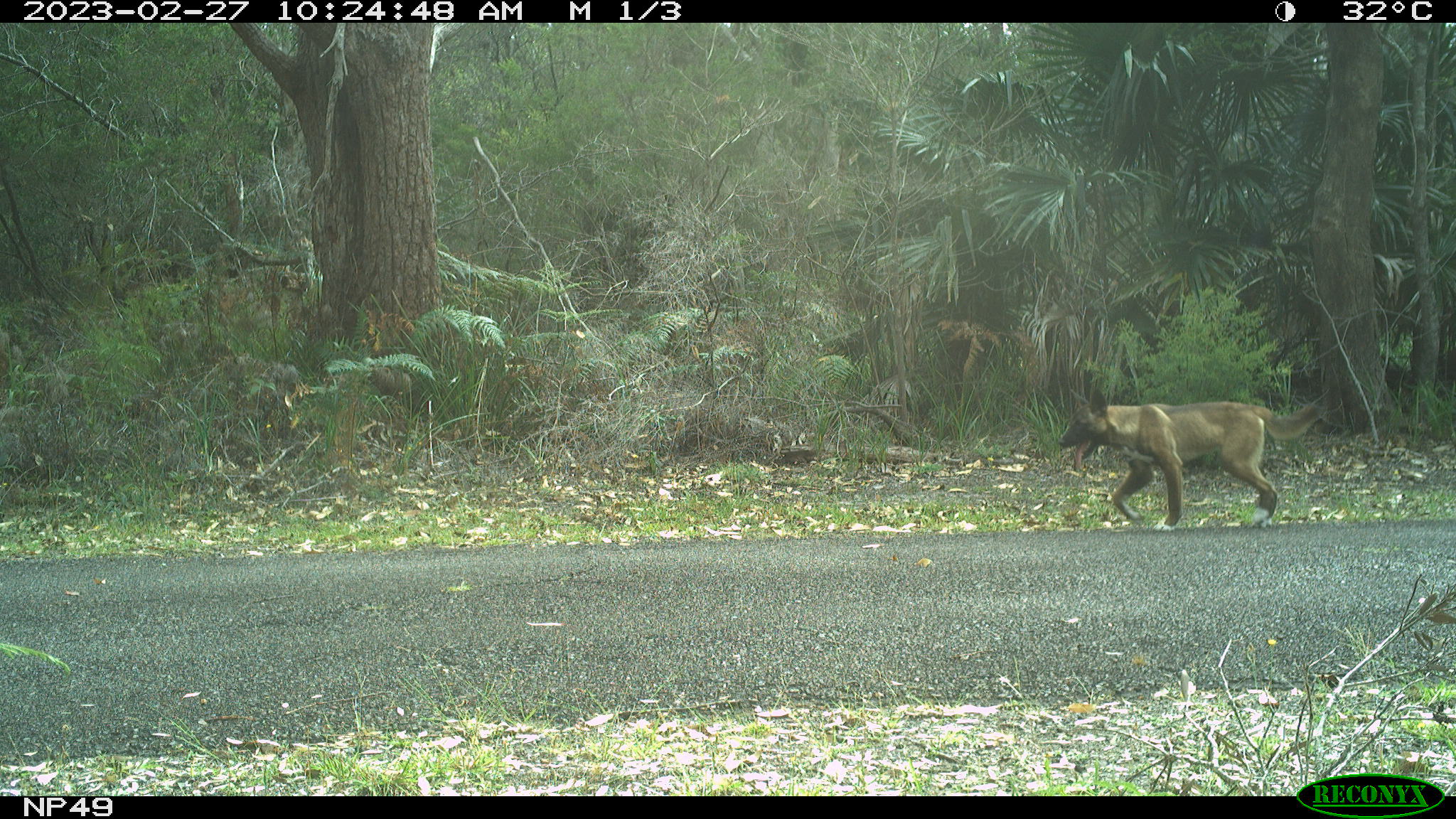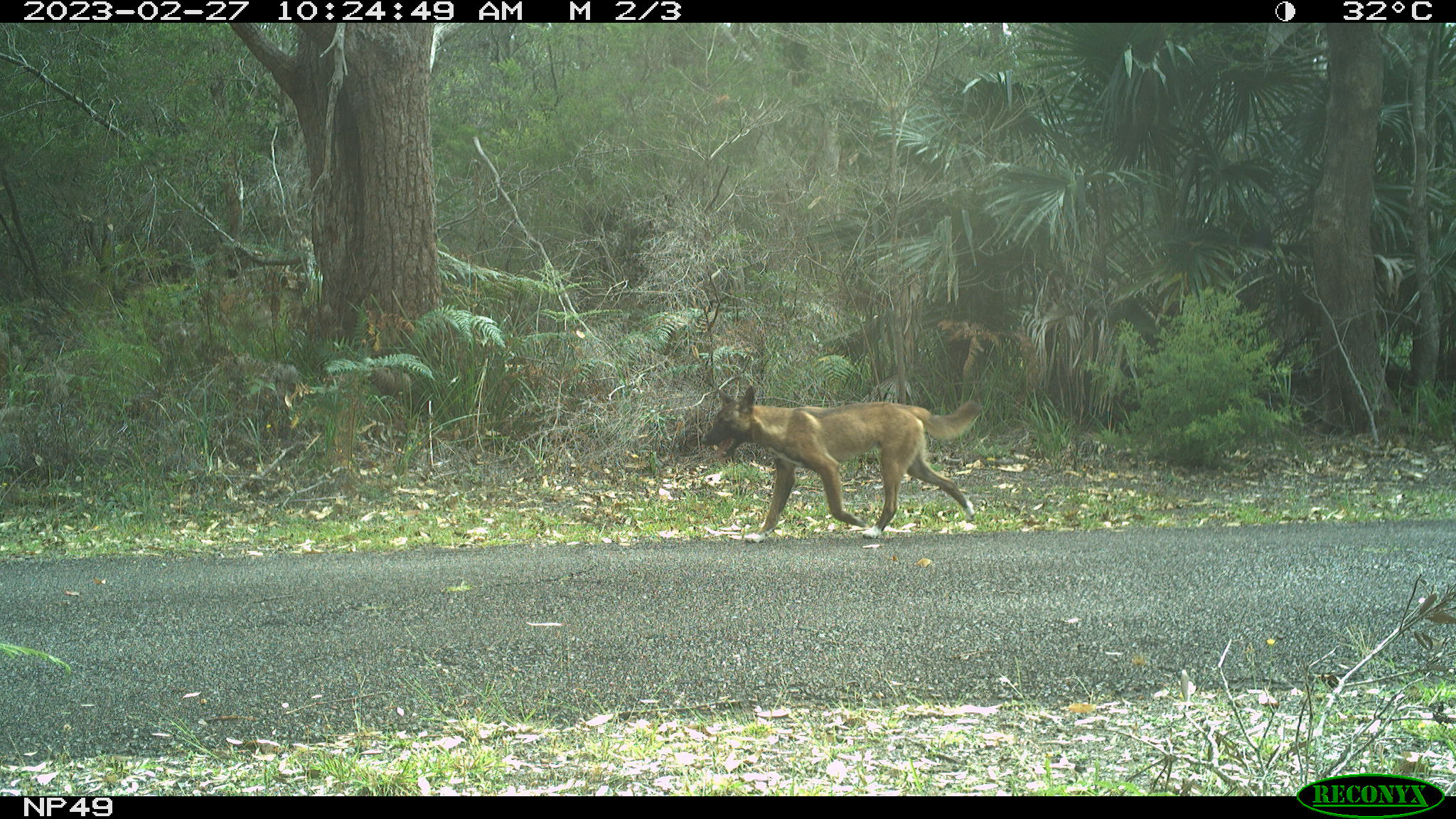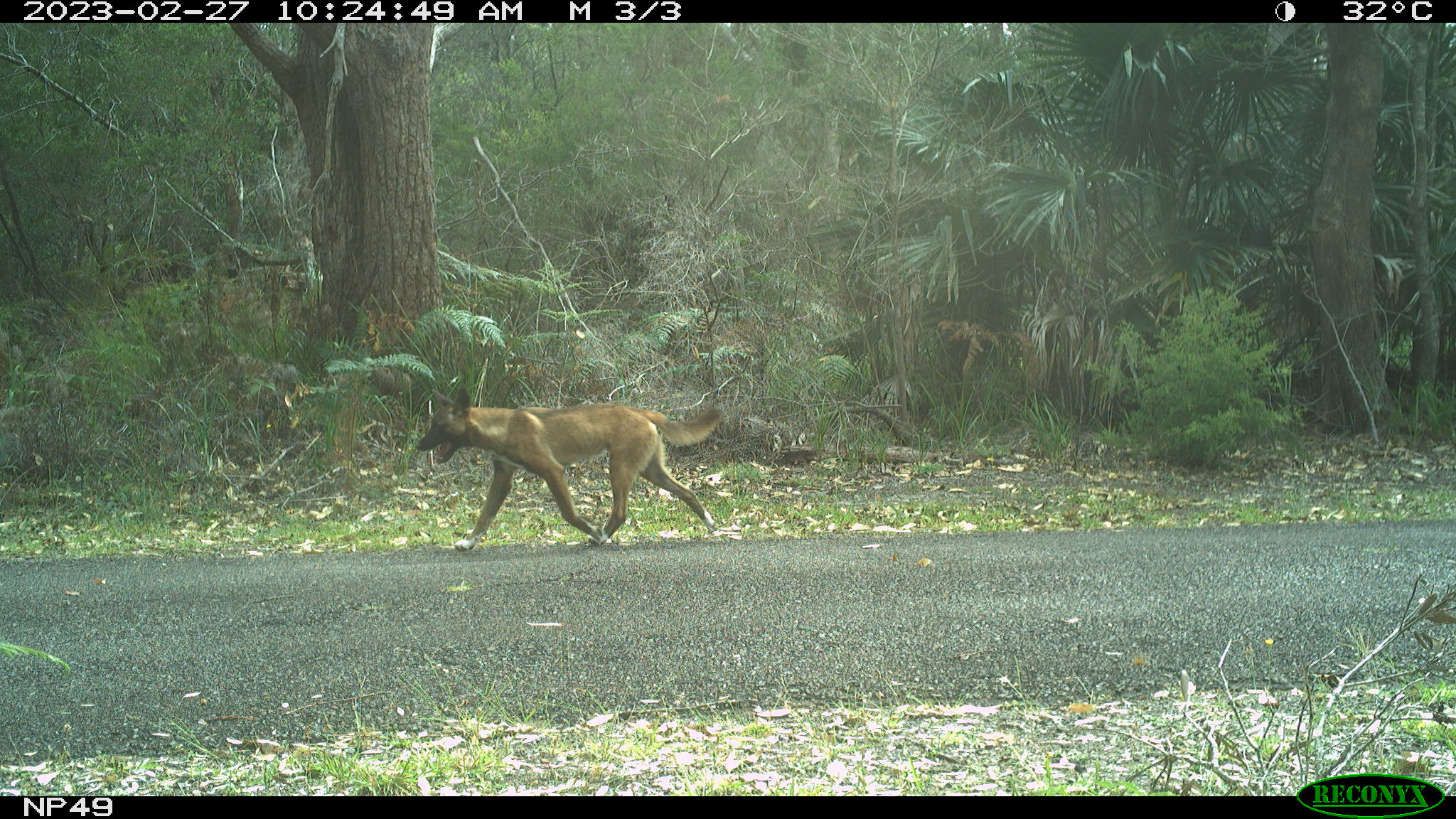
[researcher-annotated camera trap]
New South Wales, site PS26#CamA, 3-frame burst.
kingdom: Animalia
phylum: Chordata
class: Mammalia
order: Carnivora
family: Canidae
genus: Canis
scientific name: Canis familiaris dingo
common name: dingo